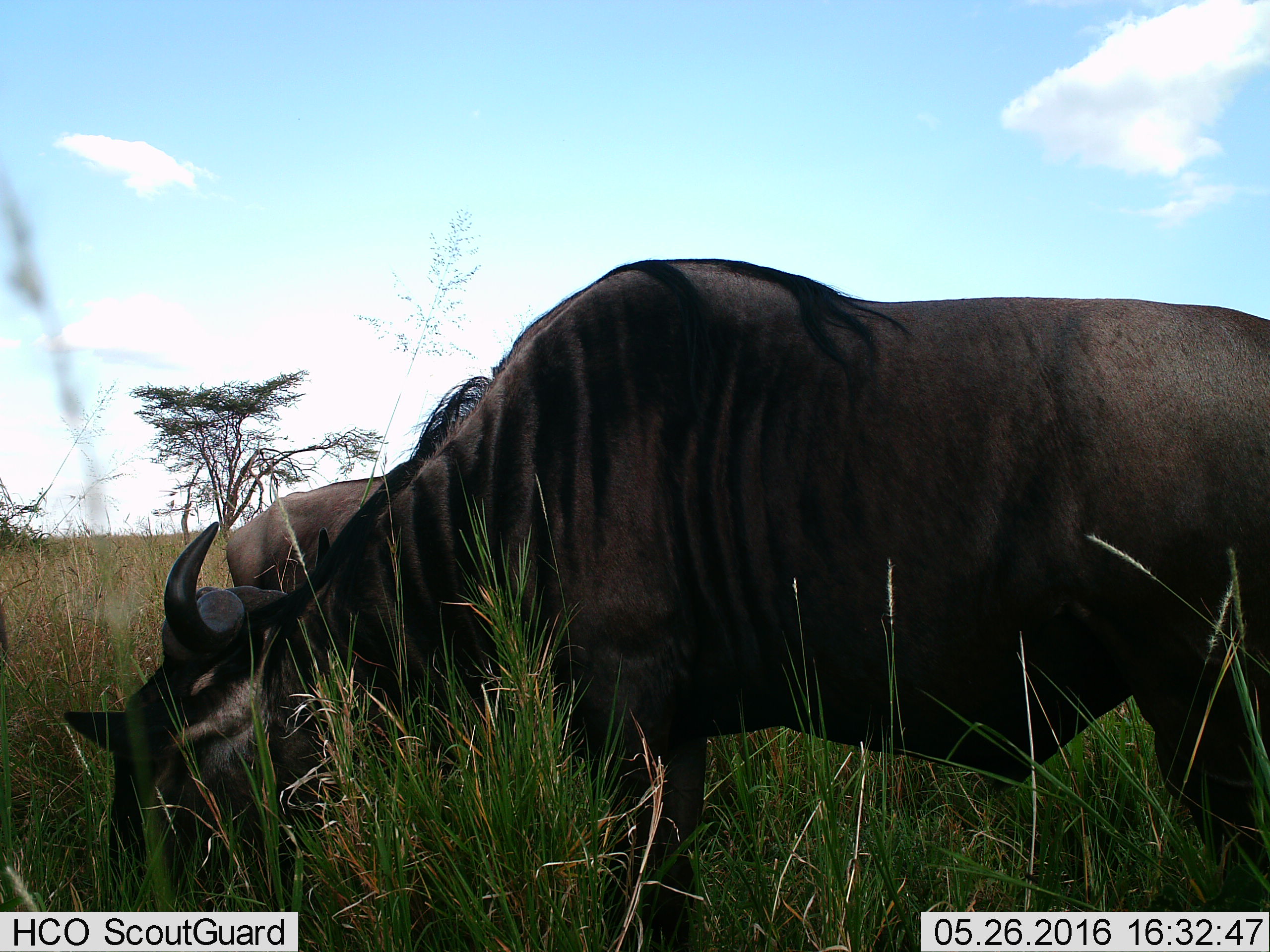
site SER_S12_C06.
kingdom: Animalia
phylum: Chordata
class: Mammalia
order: Artiodactyla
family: Bovidae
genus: Connochaetes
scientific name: Connochaetes taurinus taurinus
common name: blue wildebeest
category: wildebeestblue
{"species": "wildebeestblue (blue wildebeest) (Connochaetes taurinus taurinus)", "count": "2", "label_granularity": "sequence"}